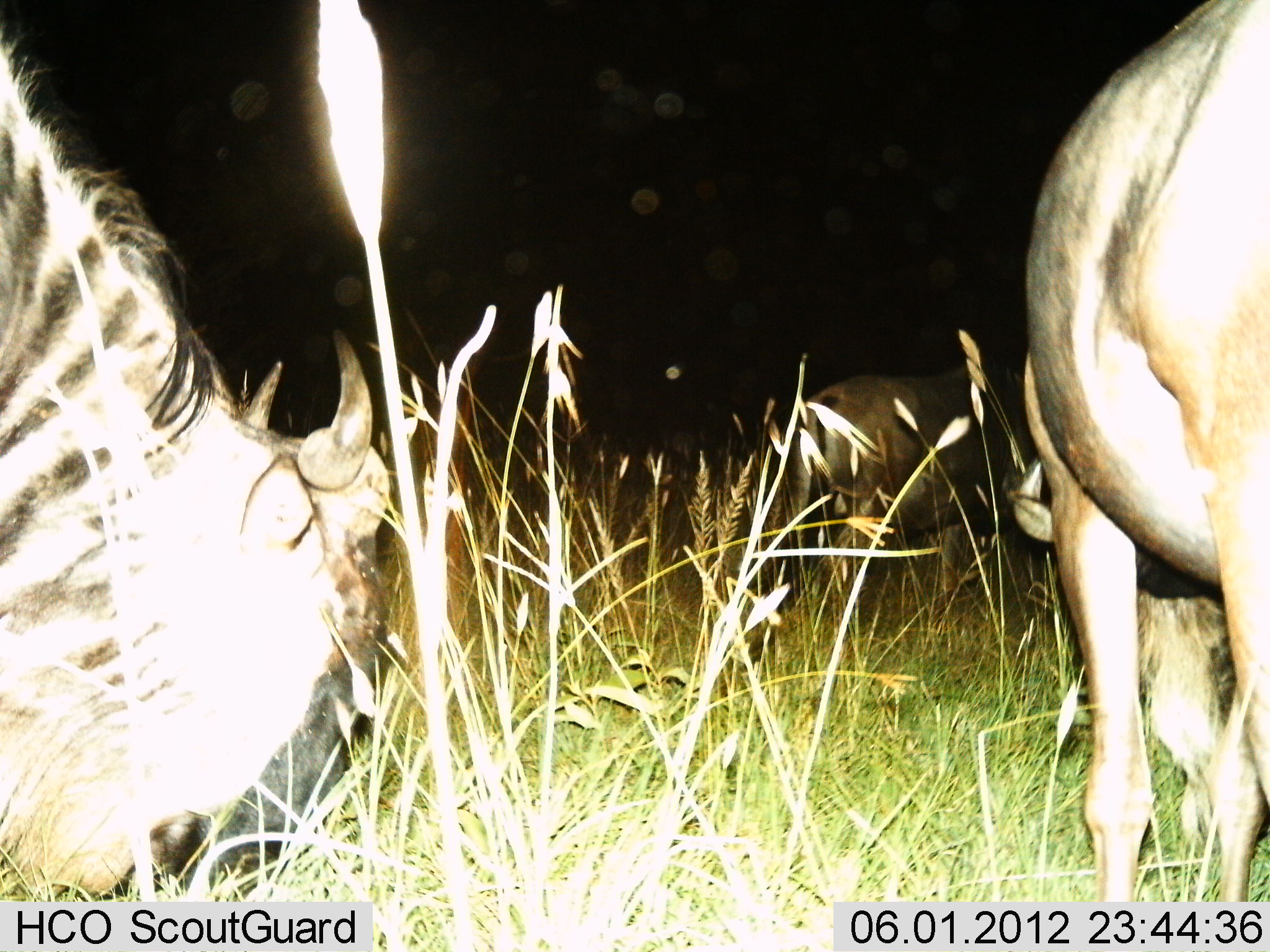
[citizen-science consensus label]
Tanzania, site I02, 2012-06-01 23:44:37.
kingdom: Animalia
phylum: Chordata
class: Mammalia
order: Artiodactyla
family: Bovidae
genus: Connochaetes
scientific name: Connochaetes taurinus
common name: blue wildebeest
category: wildebeest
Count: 3.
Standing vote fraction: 36%.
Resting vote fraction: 0%.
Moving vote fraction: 0%.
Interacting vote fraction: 0%.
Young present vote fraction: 0%.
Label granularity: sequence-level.